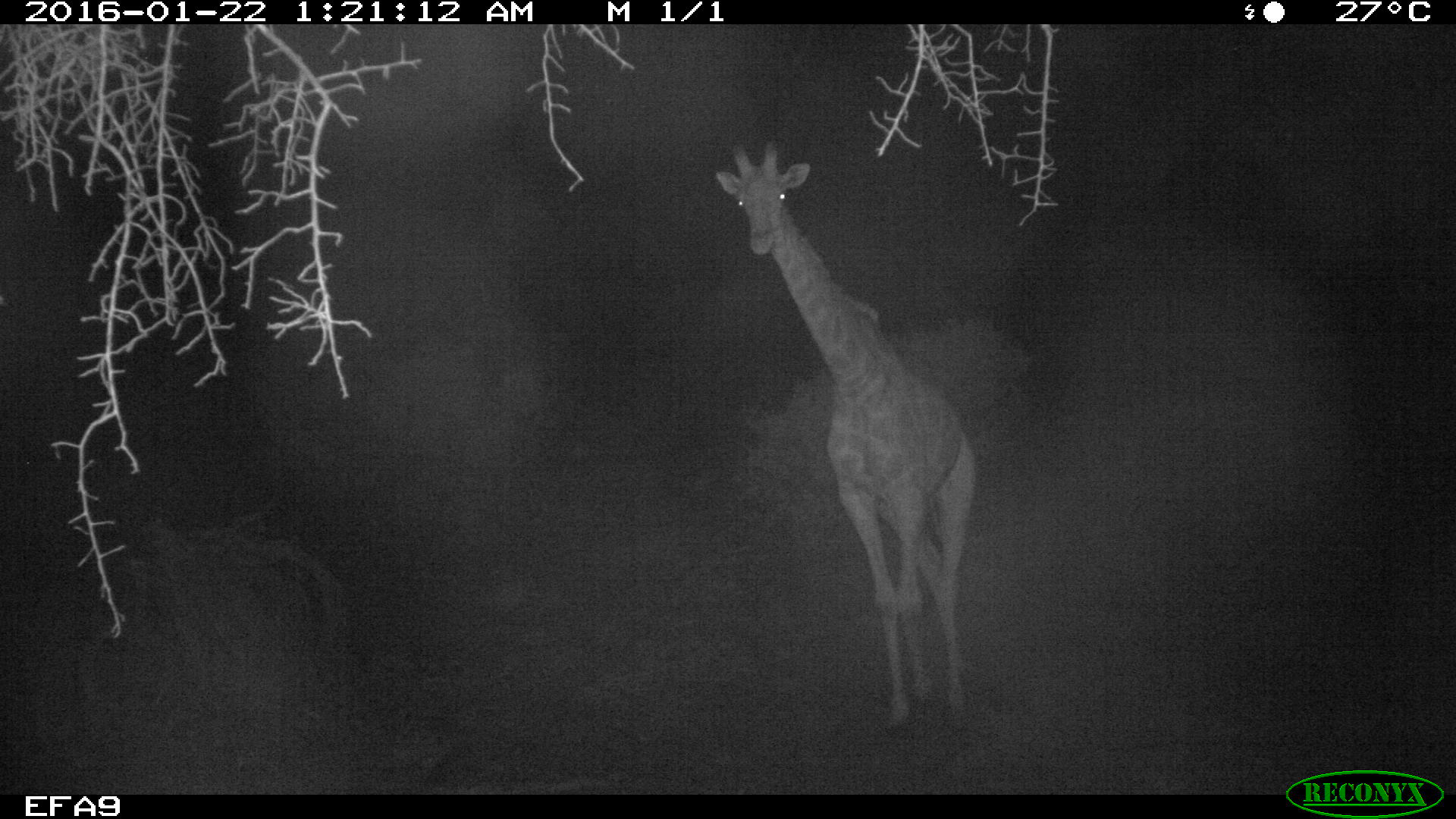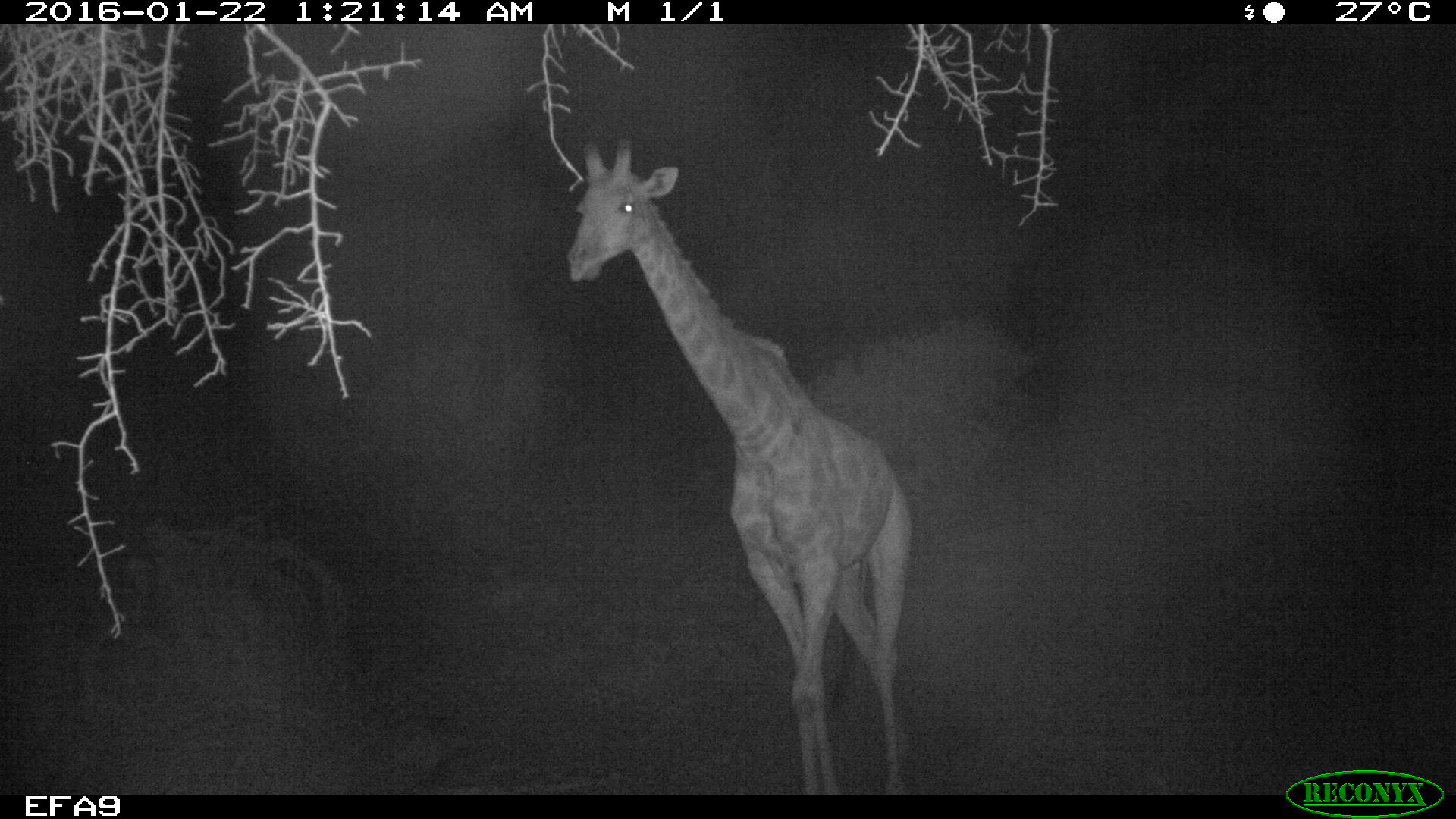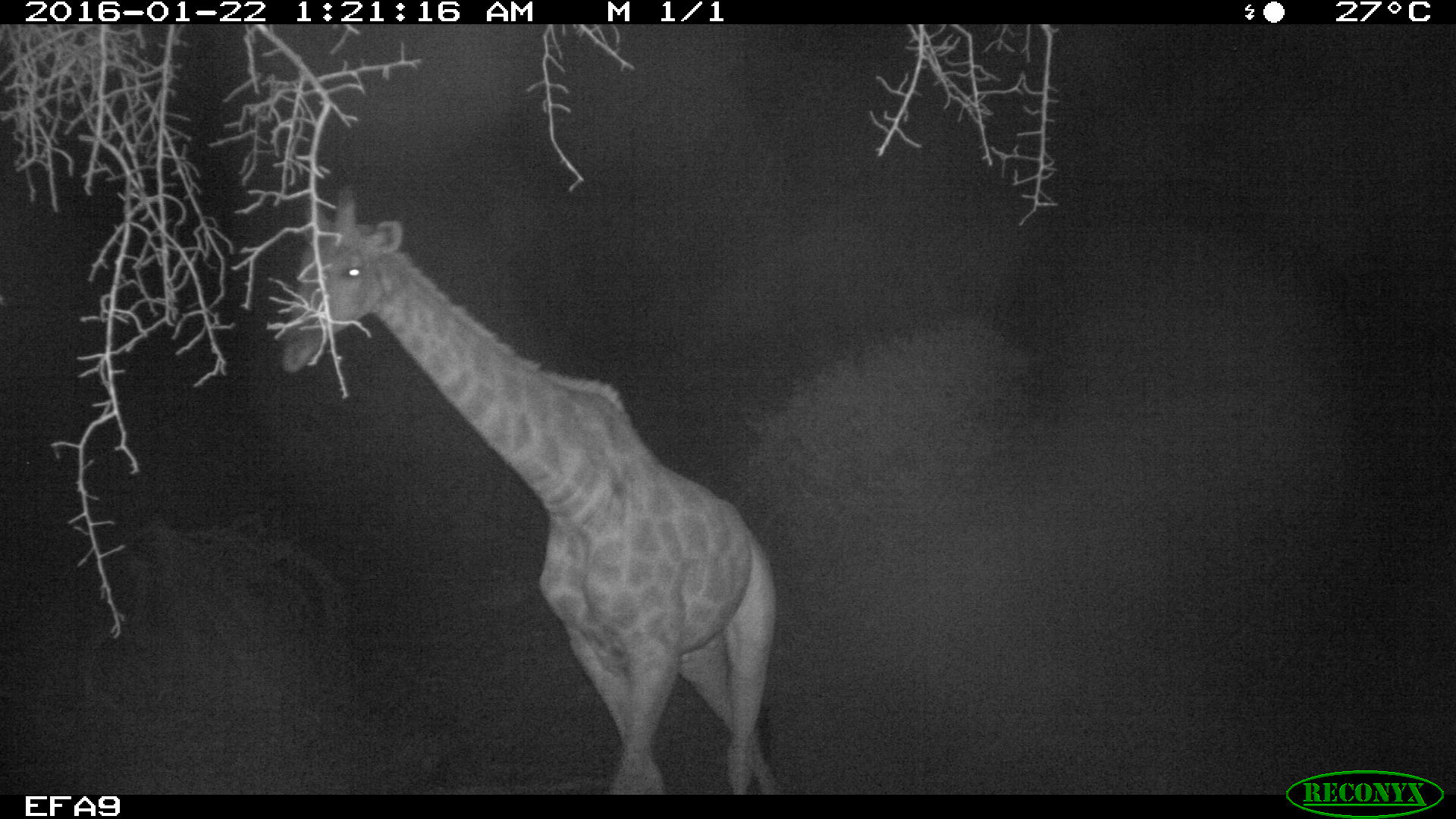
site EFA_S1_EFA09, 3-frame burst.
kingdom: Animalia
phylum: Chordata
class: Mammalia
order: Artiodactyla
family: Giraffidae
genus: Giraffa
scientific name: Giraffa camelopardalis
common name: giraffe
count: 1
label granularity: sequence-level